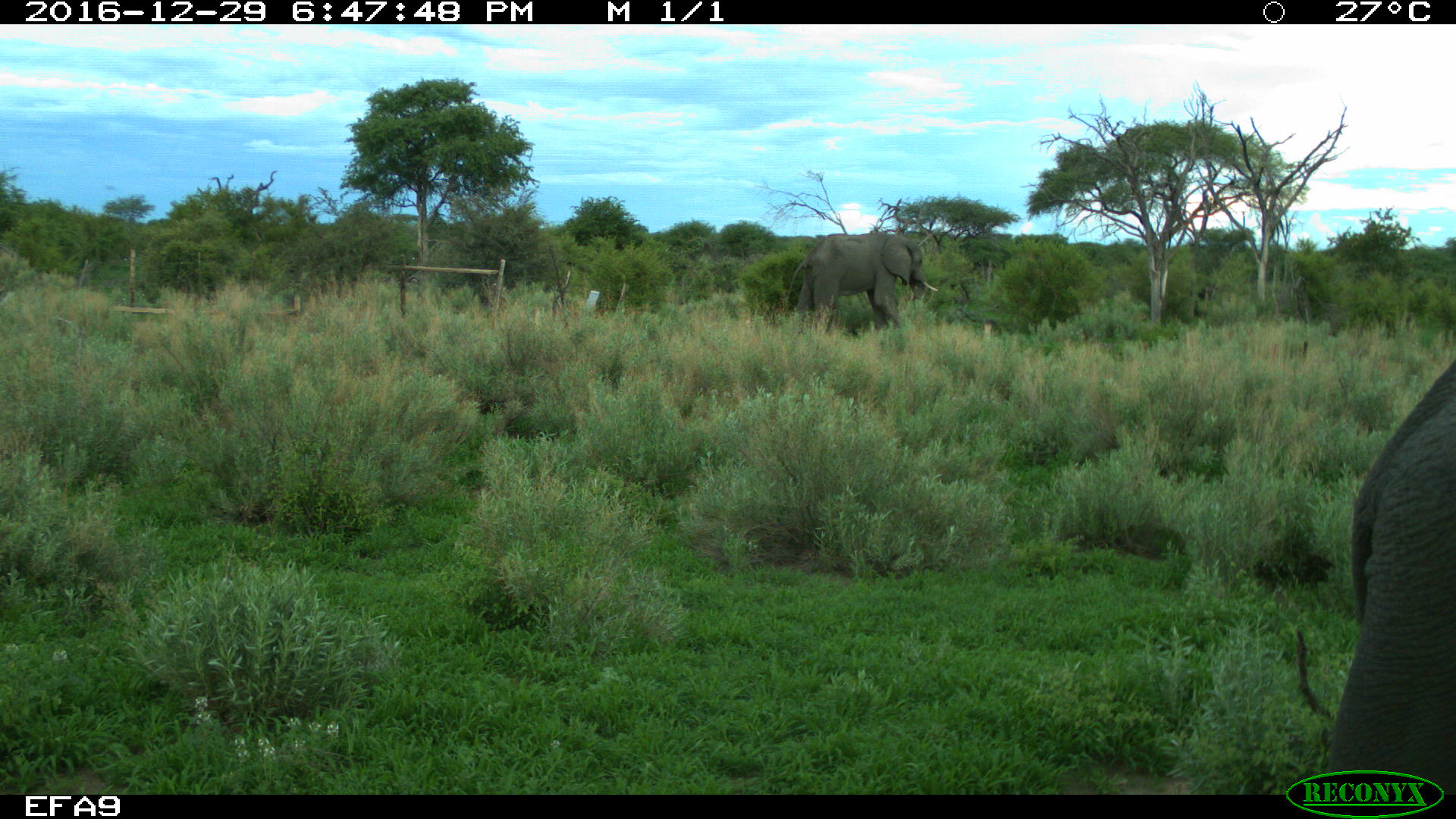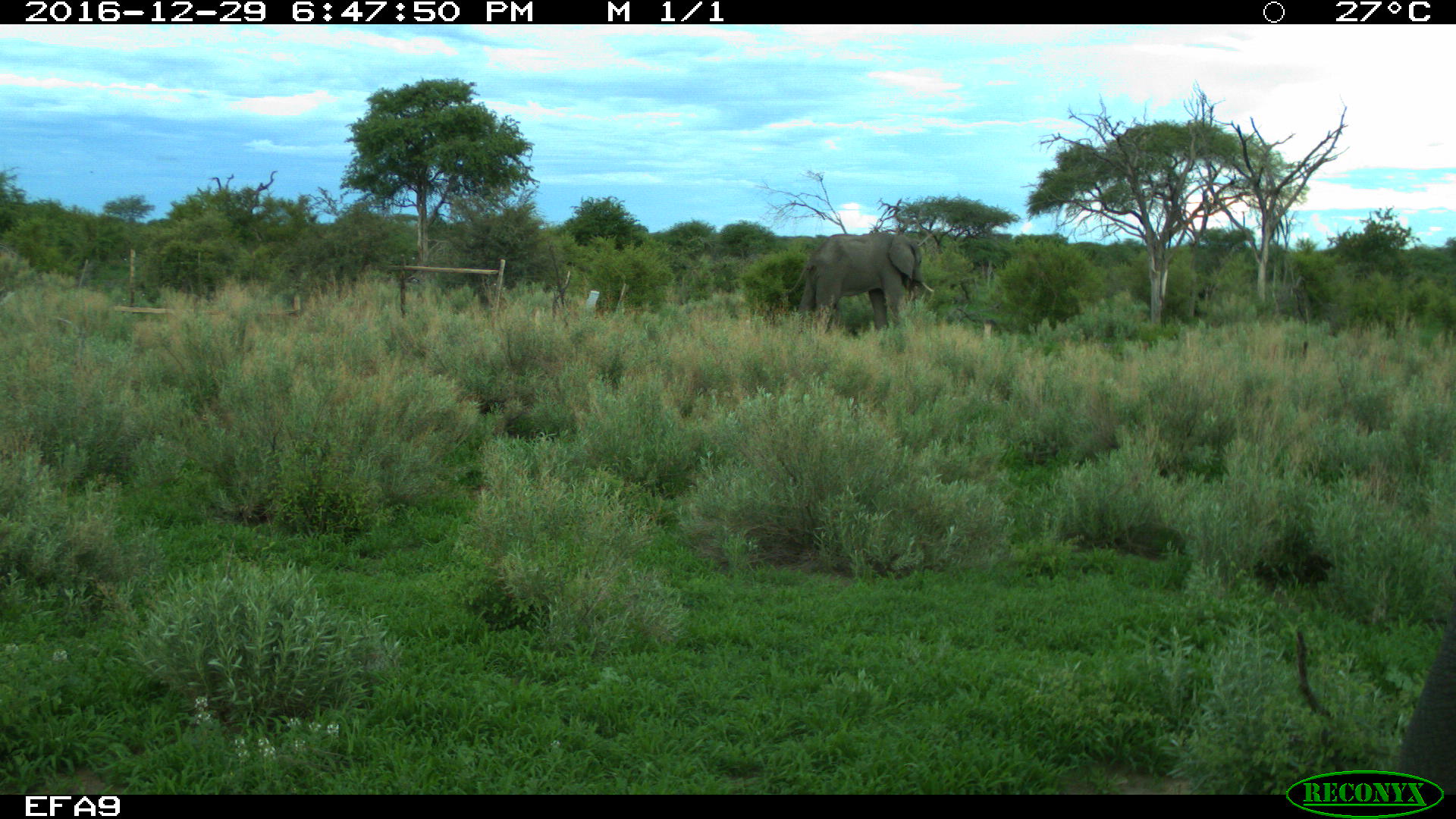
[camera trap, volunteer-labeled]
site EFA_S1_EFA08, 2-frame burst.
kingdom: Animalia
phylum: Chordata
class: Mammalia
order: Proboscidea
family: Elephantidae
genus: Loxodonta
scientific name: Loxodonta africana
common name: african bush elephant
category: elephant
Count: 2.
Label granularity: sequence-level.